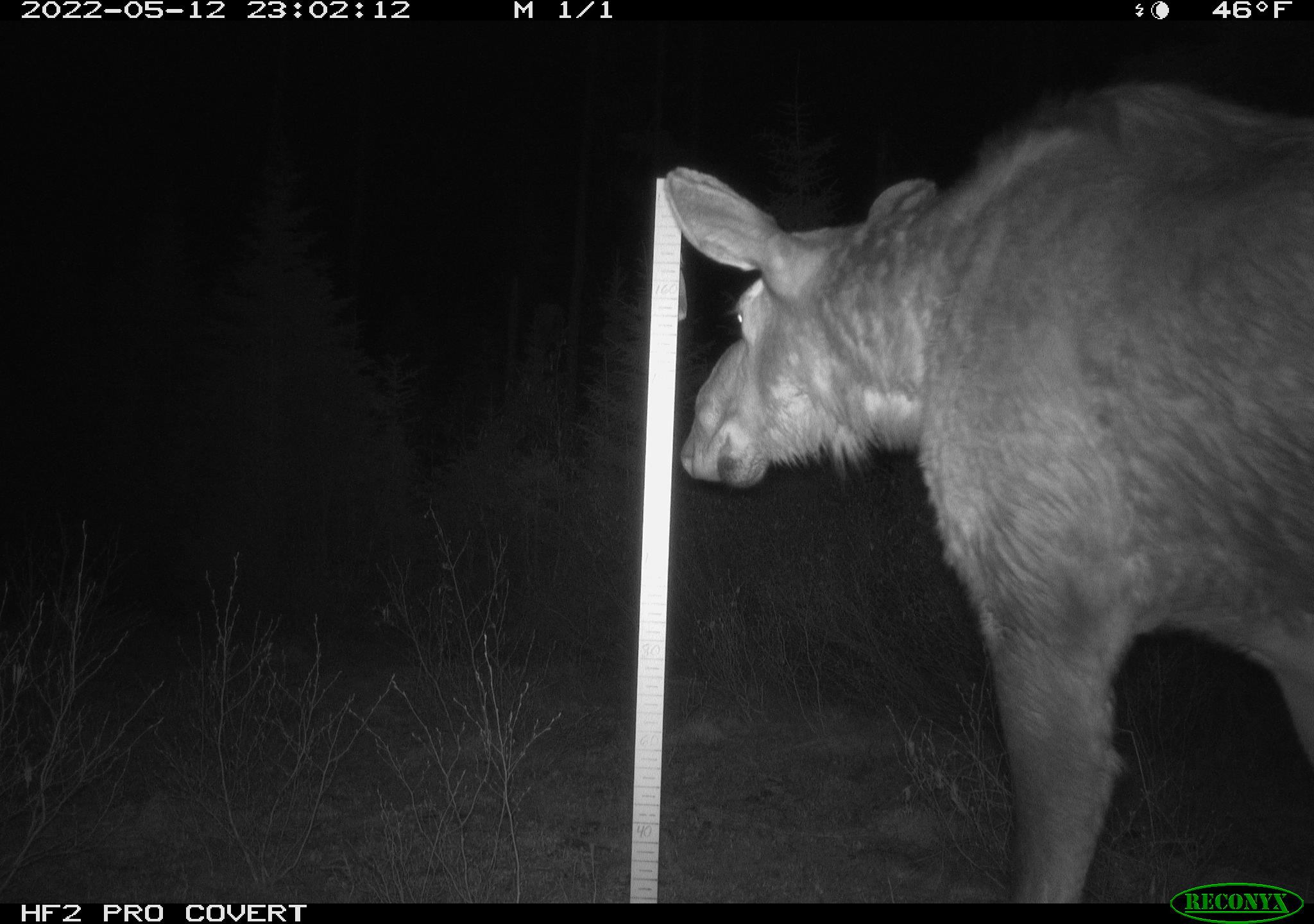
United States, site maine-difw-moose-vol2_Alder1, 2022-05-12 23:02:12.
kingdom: Animalia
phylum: Chordata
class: Mammalia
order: Artiodactyla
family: Cervidae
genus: Alces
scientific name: Alces alces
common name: moose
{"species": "moose (Alces alces)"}